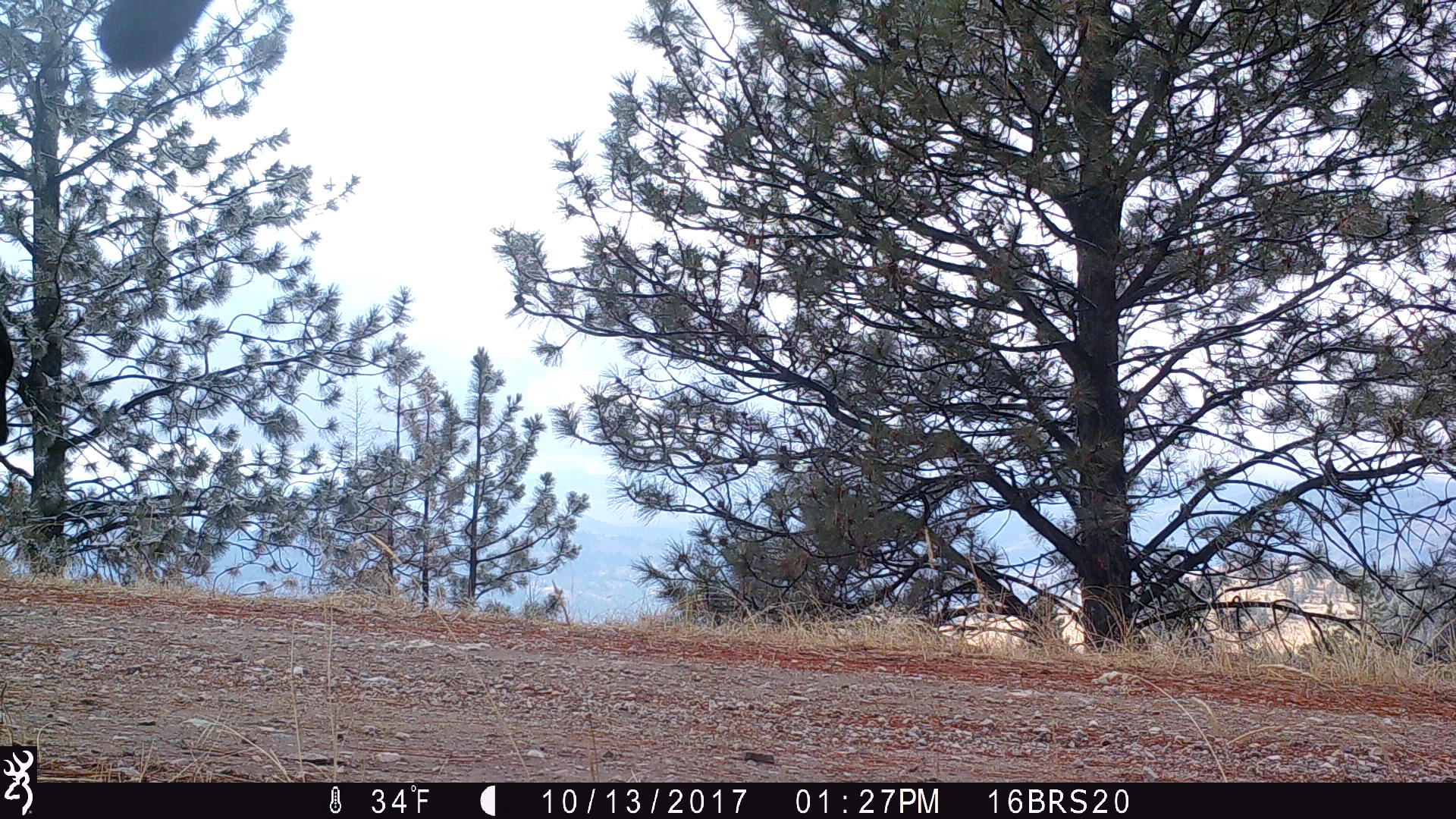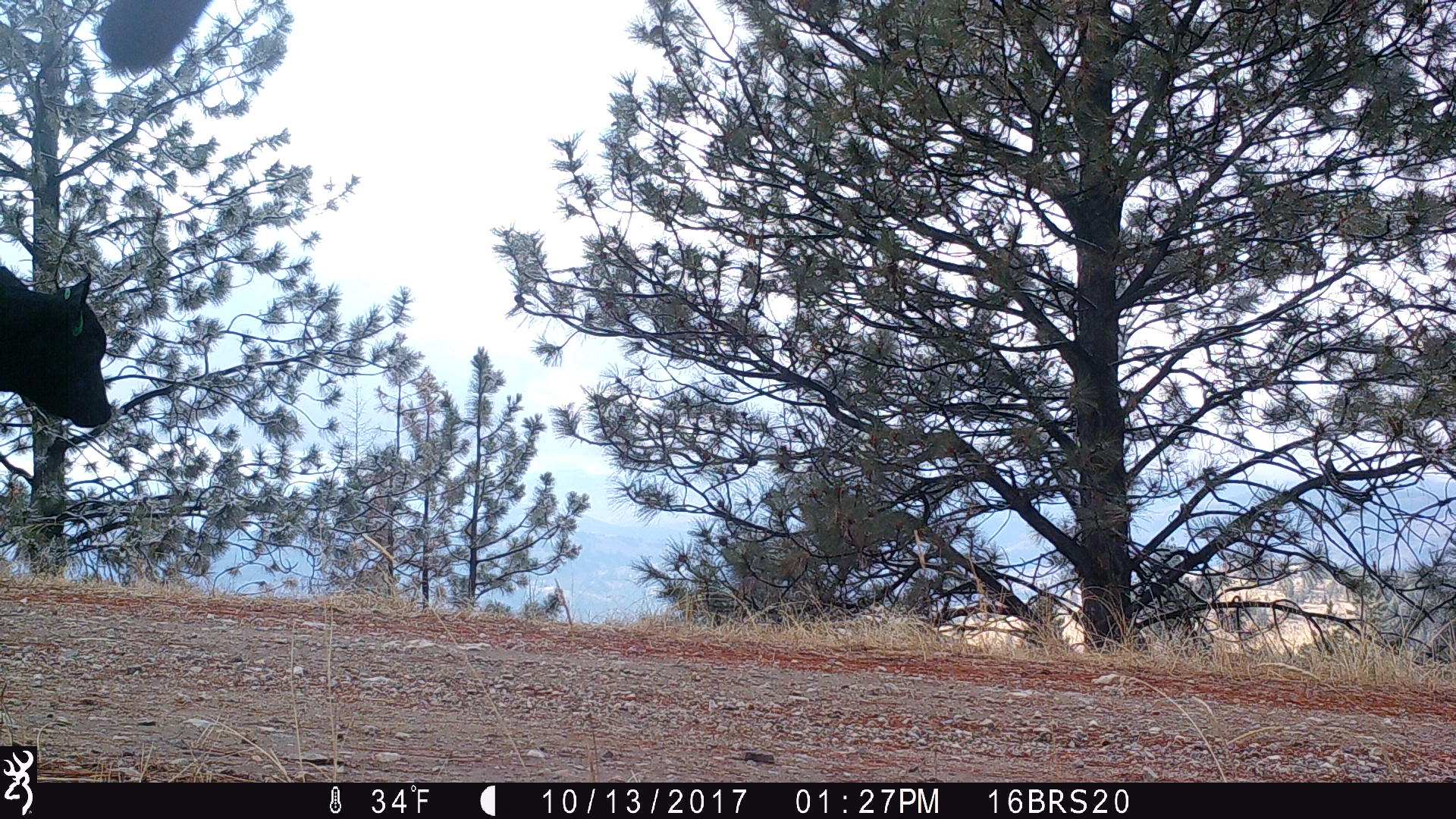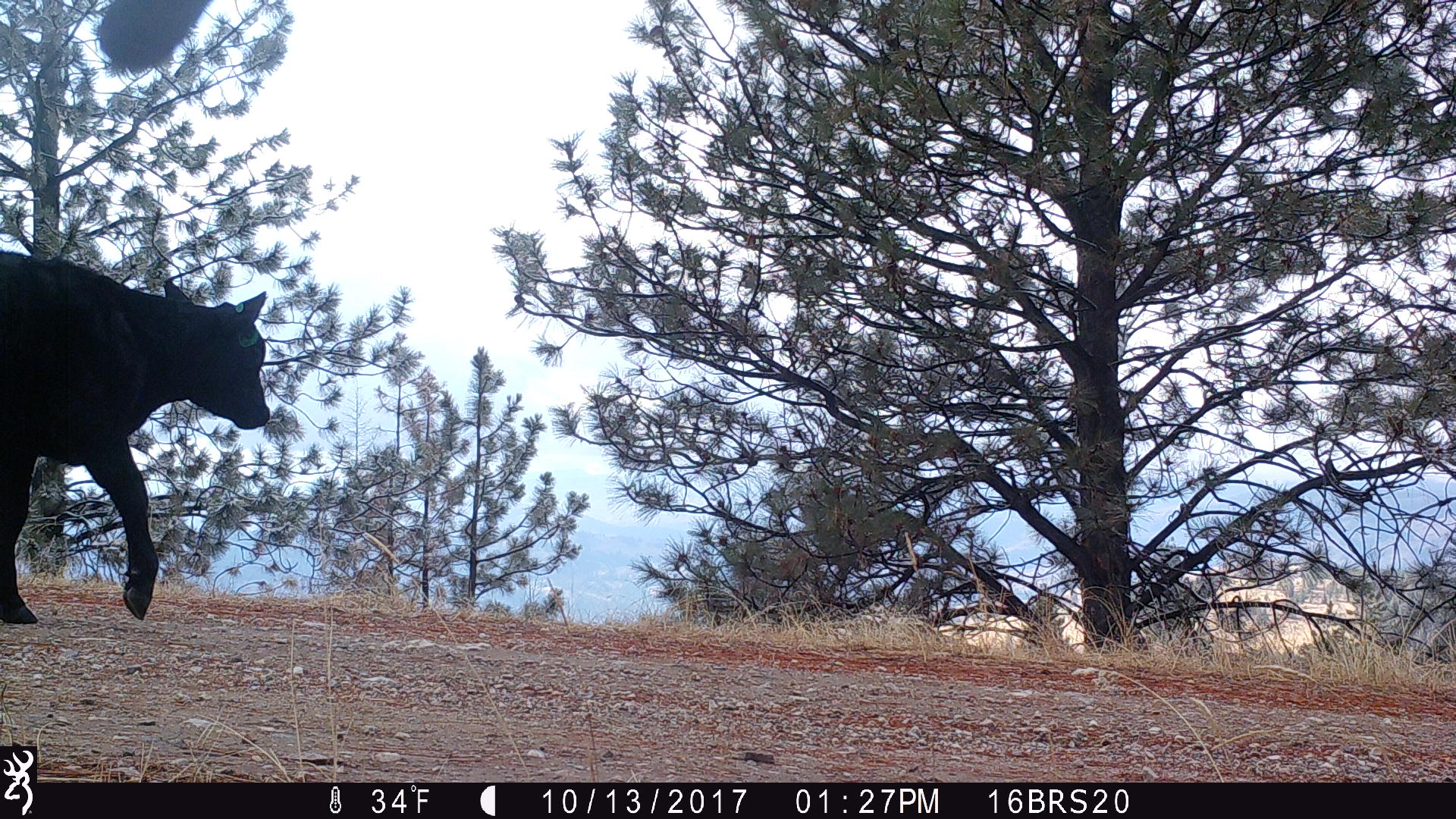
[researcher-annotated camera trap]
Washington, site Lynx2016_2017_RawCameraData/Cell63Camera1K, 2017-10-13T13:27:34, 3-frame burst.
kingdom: Animalia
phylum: Chordata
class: Mammalia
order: Artiodactyla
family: Bovidae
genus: Bos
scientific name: Bos taurus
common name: domestic cattle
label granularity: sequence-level